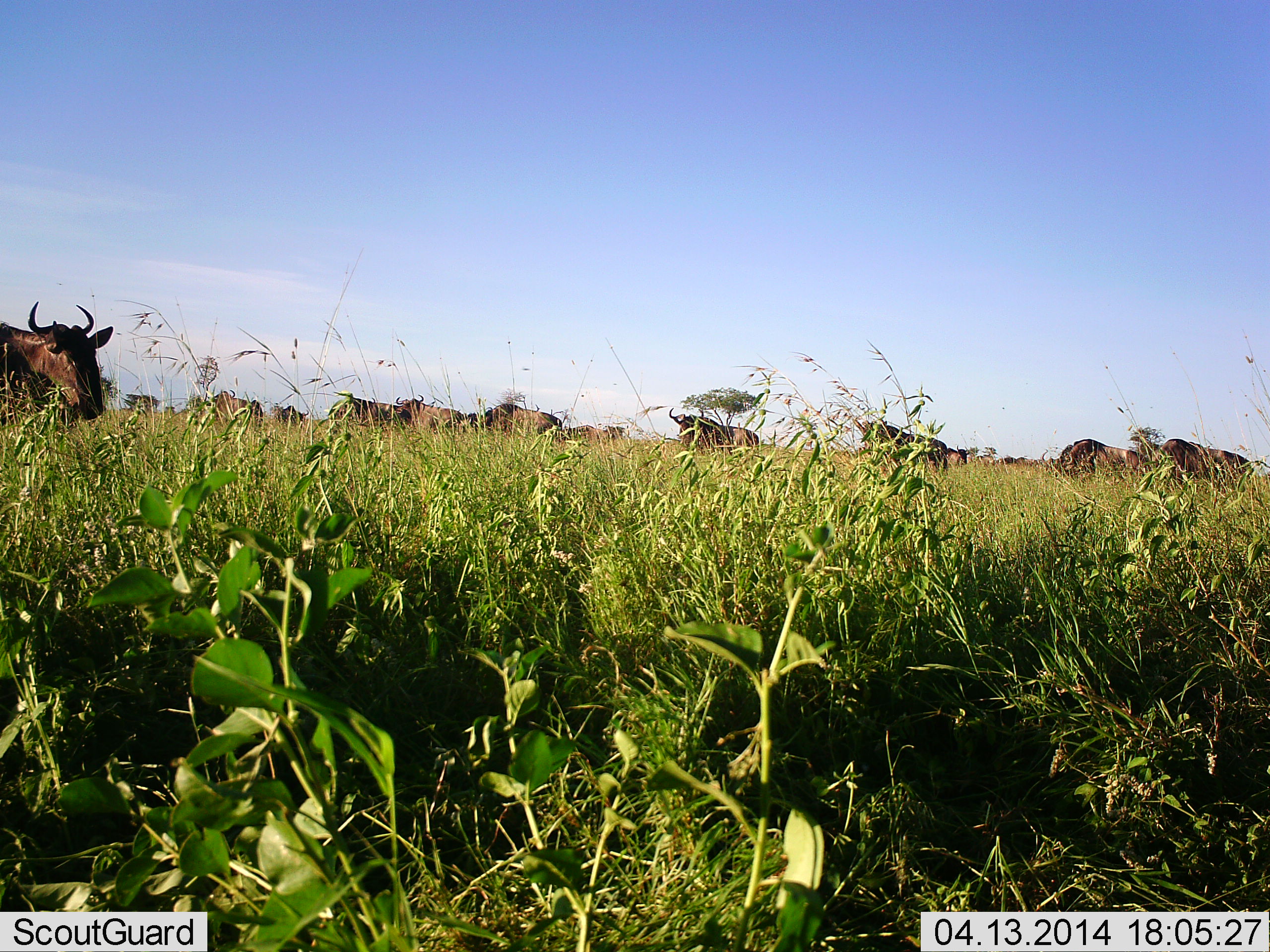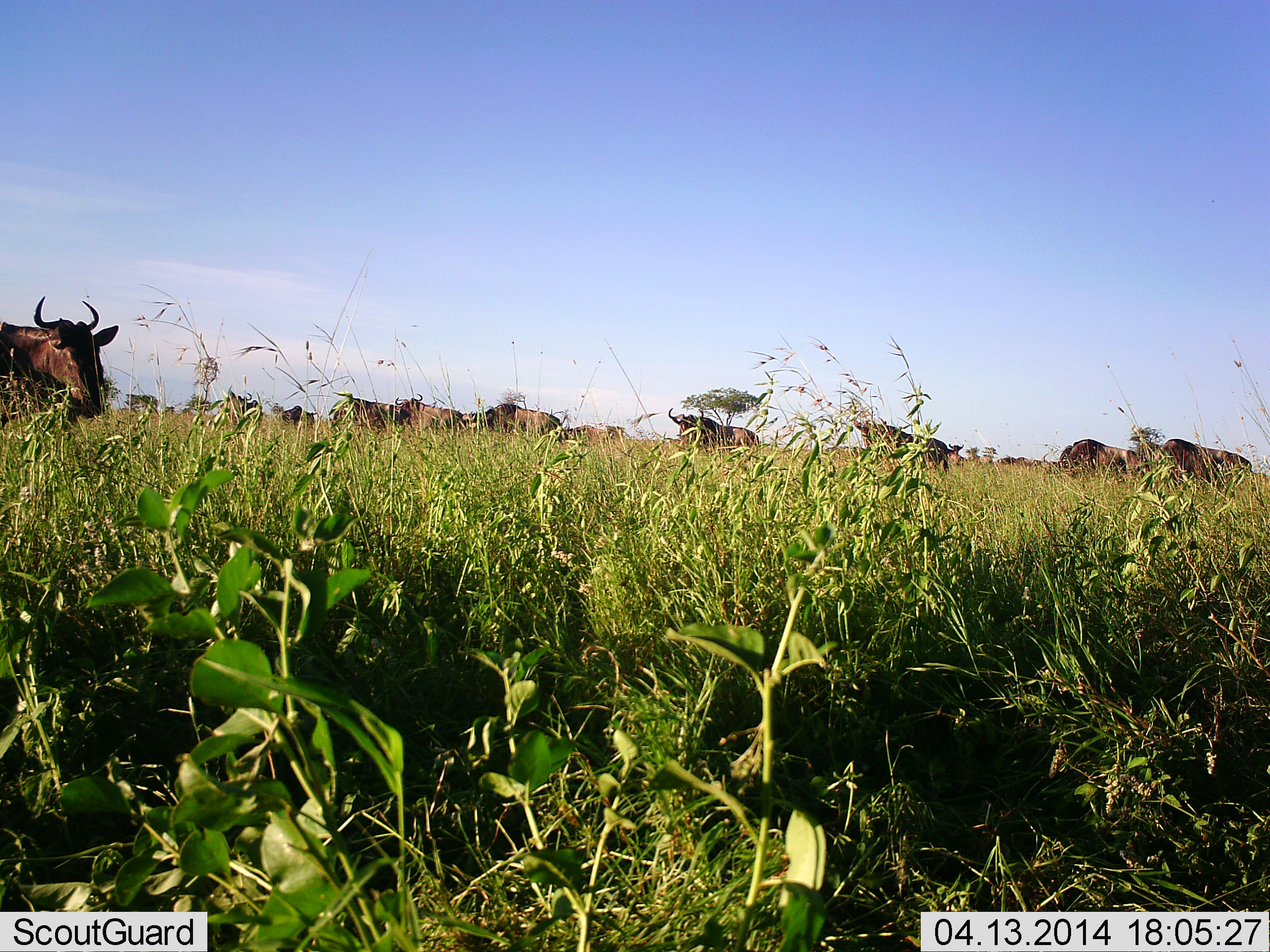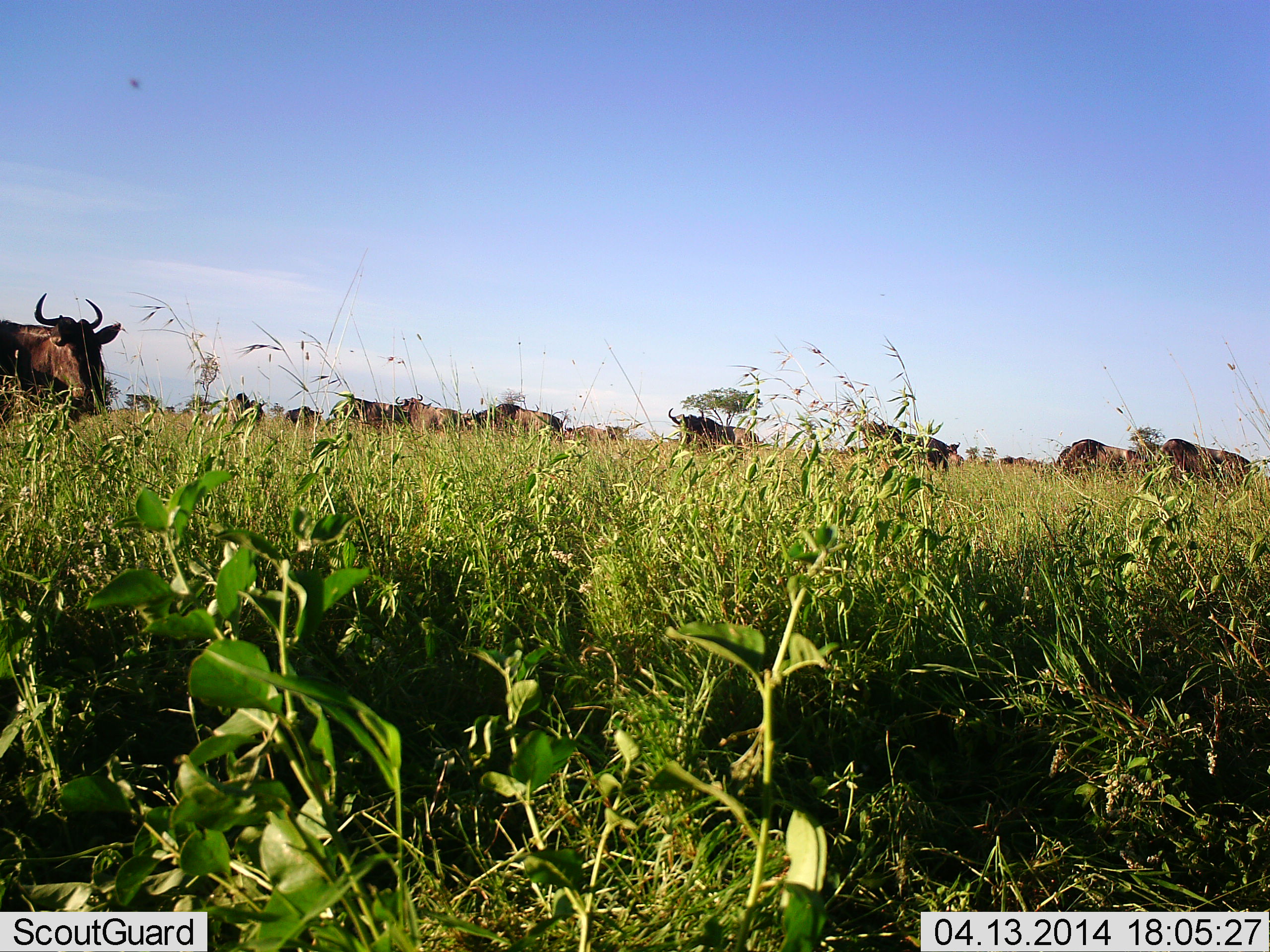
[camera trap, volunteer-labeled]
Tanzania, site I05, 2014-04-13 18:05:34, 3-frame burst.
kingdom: Animalia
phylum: Chordata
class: Mammalia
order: Artiodactyla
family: Bovidae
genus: Connochaetes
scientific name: Connochaetes taurinus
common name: blue wildebeest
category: wildebeest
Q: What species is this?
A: Wildebeest (blue wildebeest) (Connochaetes taurinus).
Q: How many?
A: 11-50.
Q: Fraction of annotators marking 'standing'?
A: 90%.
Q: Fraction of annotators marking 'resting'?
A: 0%.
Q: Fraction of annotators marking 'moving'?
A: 20%.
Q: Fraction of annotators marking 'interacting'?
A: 0%.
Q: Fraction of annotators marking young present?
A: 0%.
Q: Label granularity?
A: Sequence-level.